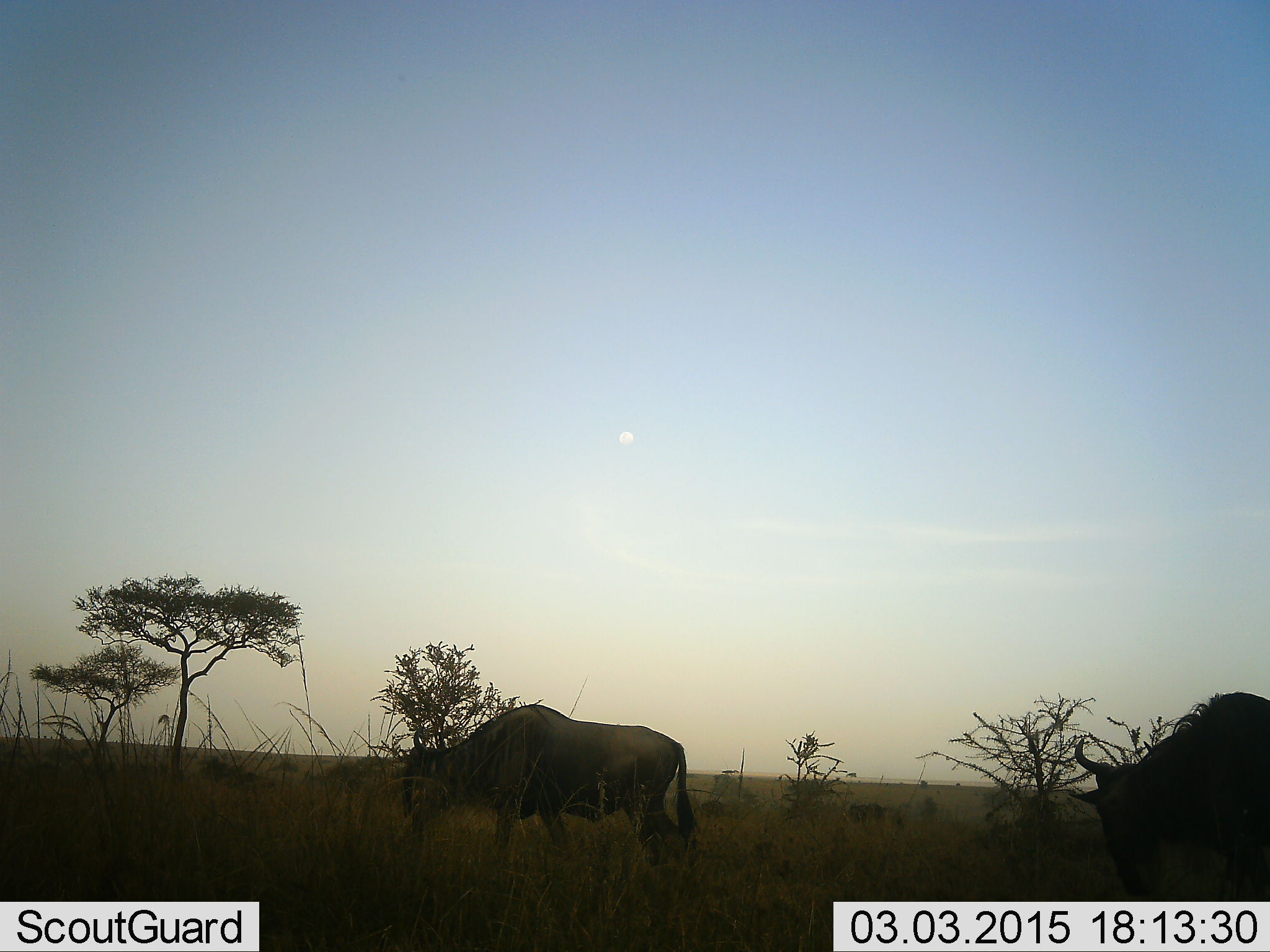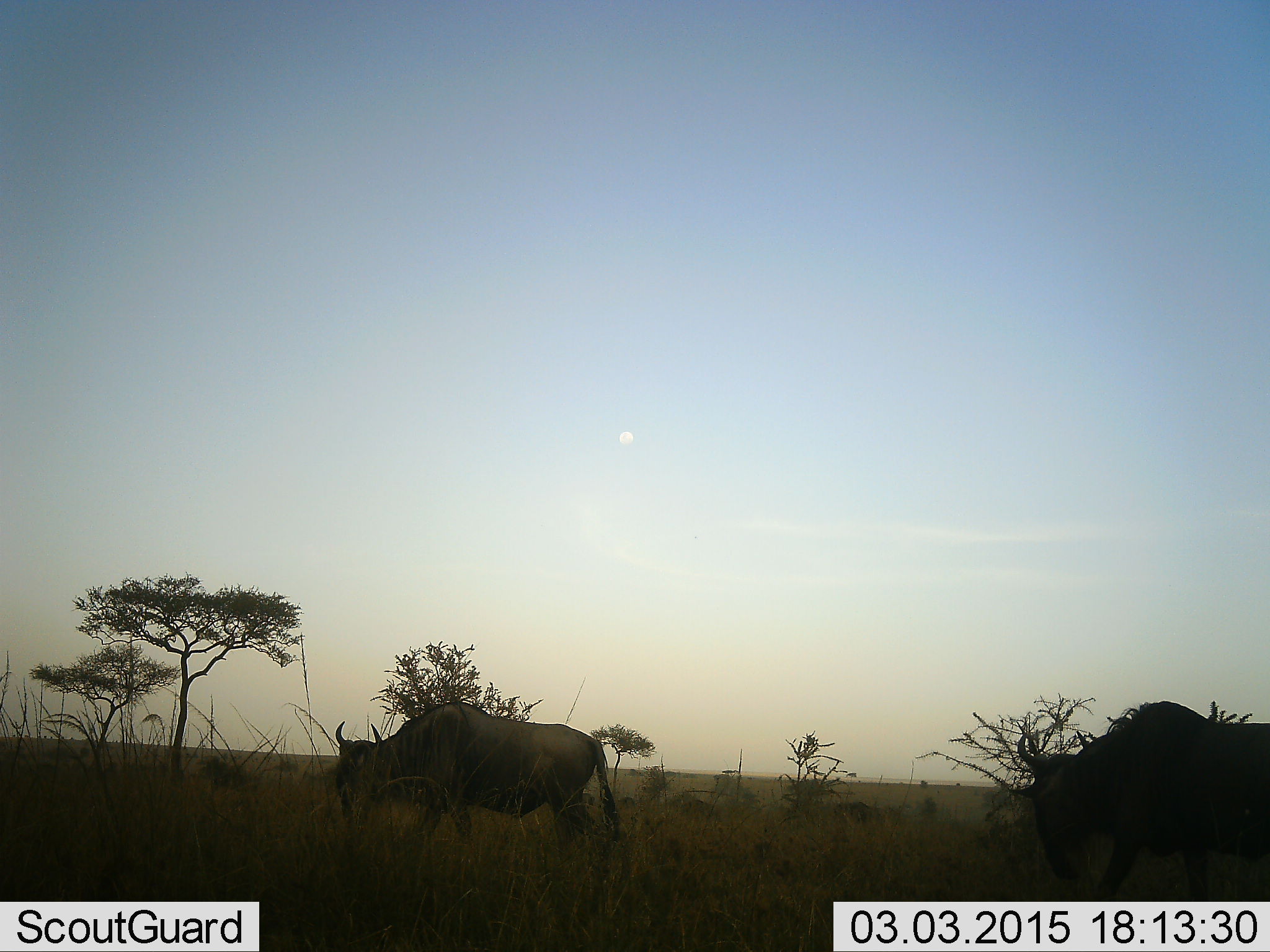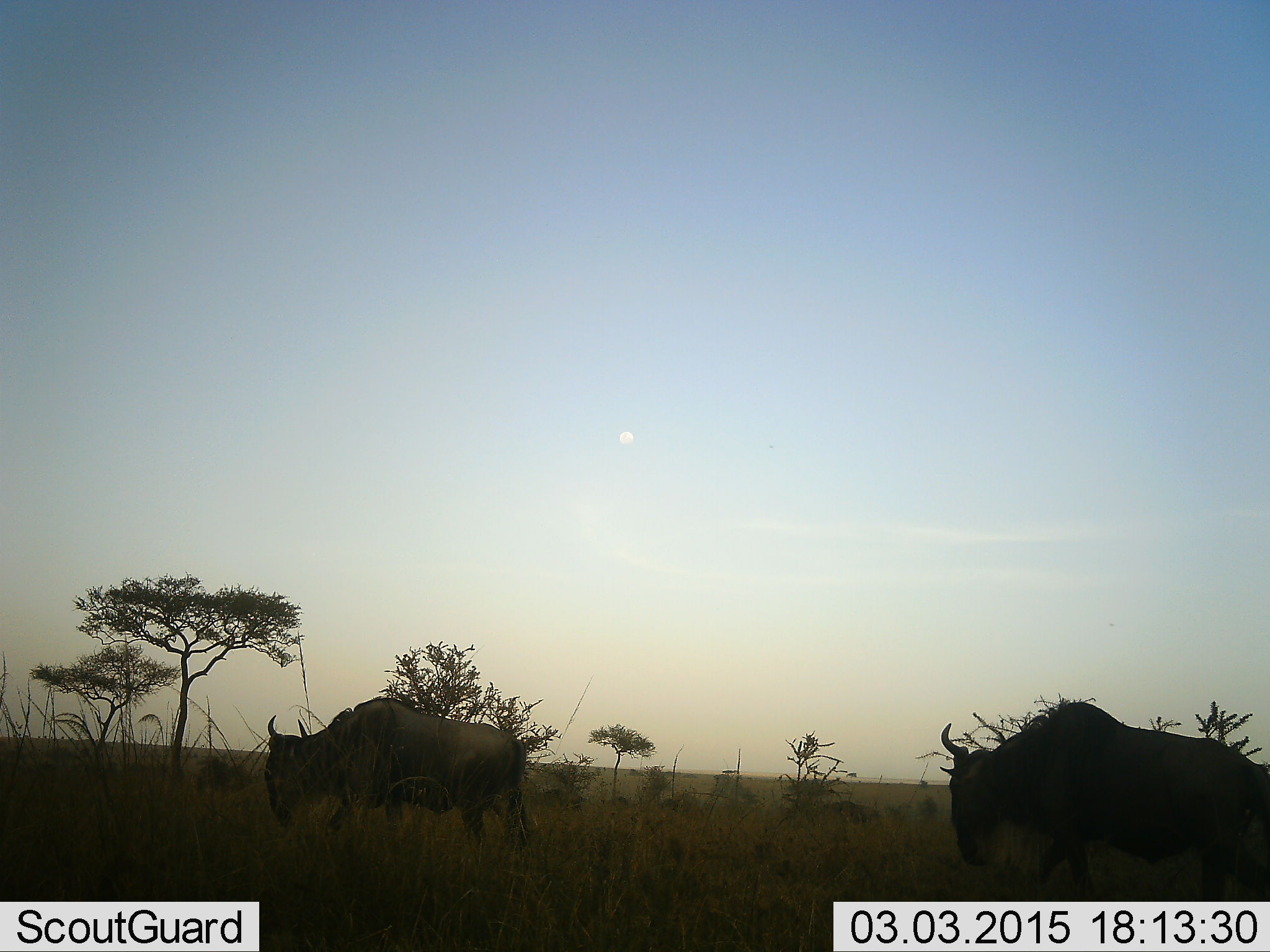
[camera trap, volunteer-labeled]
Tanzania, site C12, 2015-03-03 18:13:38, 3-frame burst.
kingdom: Animalia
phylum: Chordata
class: Mammalia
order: Artiodactyla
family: Bovidae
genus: Connochaetes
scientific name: Connochaetes taurinus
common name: blue wildebeest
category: wildebeest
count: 5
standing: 10%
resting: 0%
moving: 90%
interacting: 0%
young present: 0%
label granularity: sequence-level